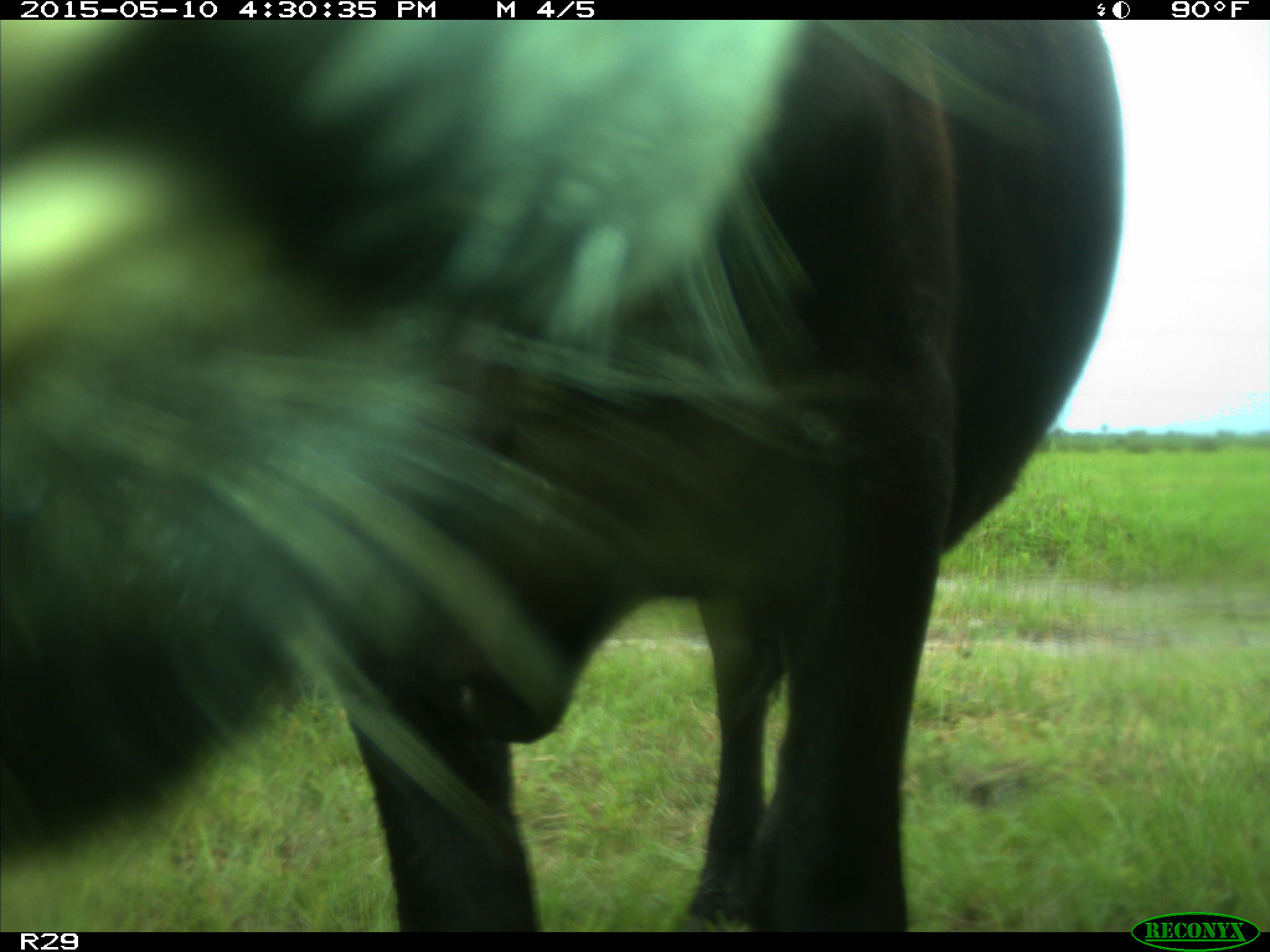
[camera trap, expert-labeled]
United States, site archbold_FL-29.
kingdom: Animalia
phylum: Chordata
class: Mammalia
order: Artiodactyla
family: Bovidae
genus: Bos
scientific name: Bos taurus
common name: domestic cow